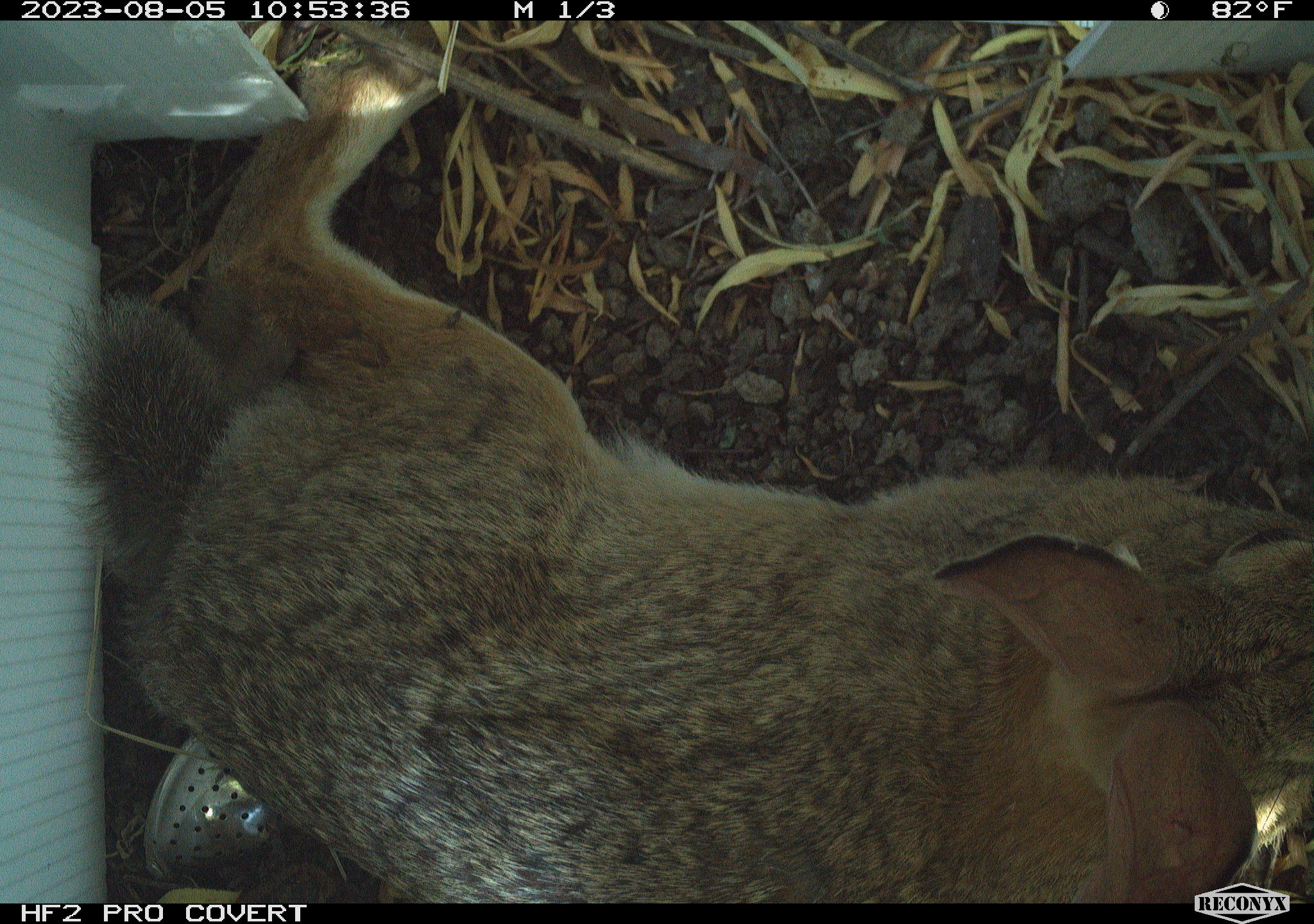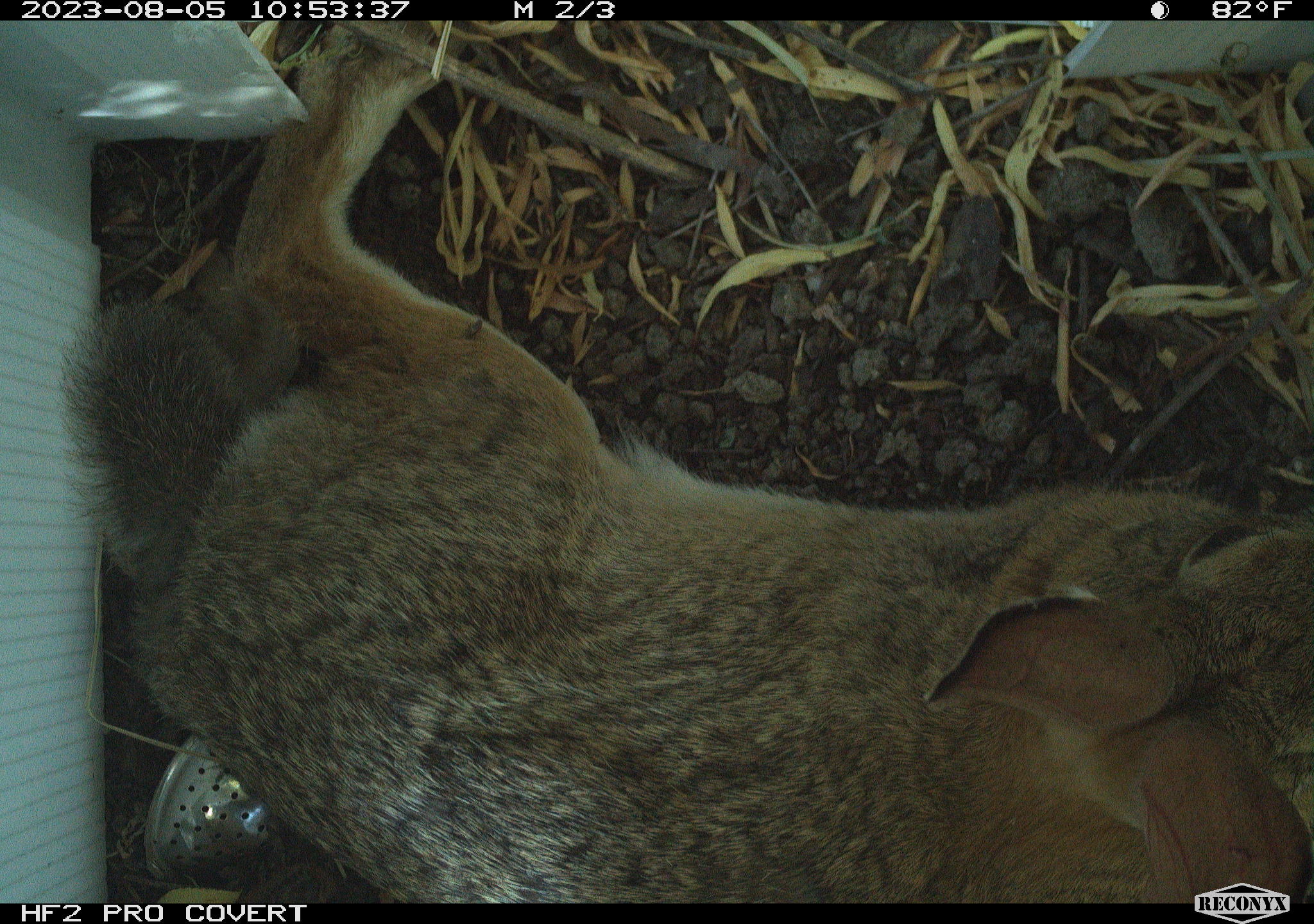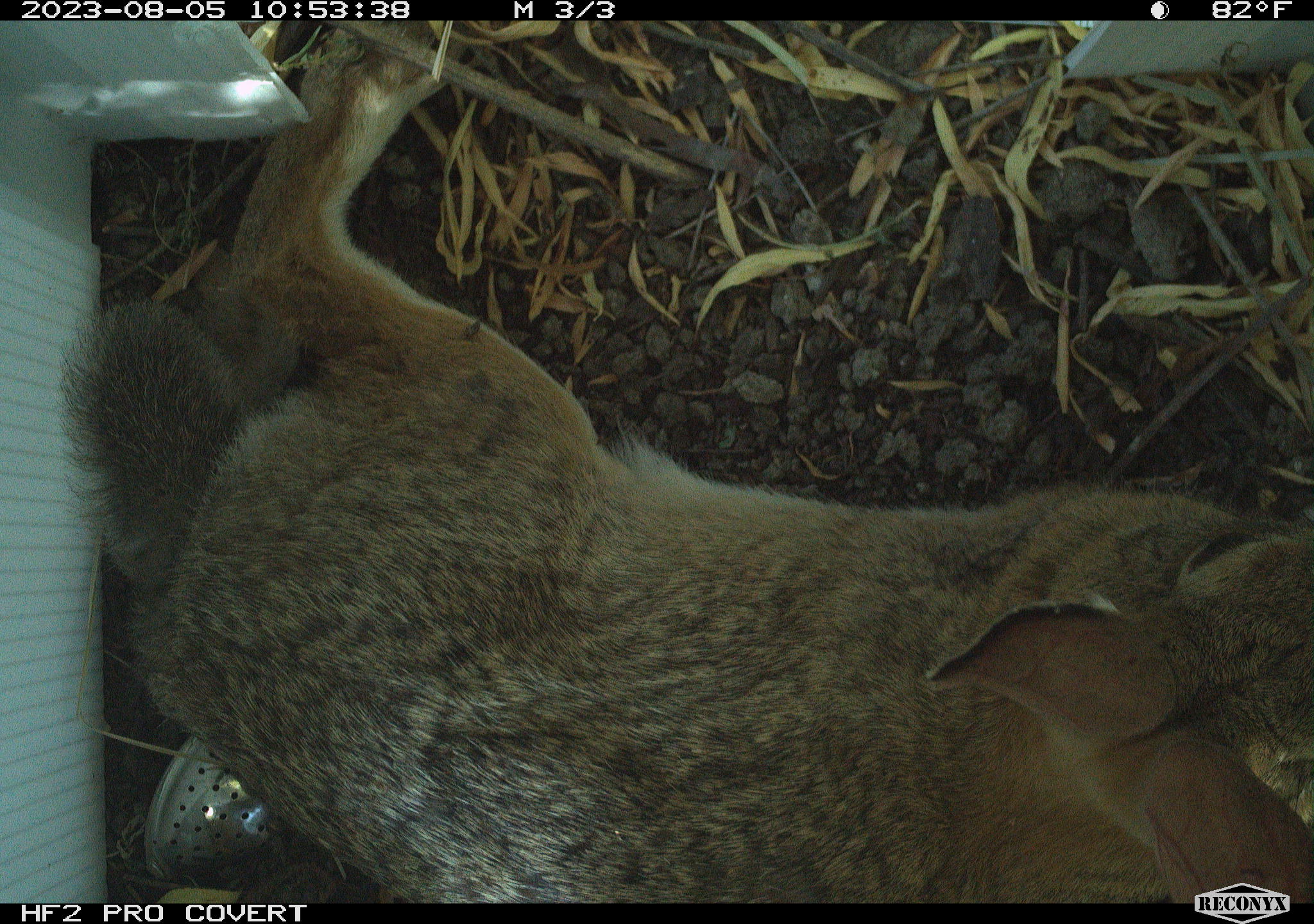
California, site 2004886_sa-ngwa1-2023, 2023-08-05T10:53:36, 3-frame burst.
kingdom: Animalia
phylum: Chordata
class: Mammalia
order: Lagomorpha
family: Leporidae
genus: Sylvilagus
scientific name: Sylvilagus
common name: cottontail rabbits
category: sylvilagus species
Sylvilagus species (cottontail rabbits) (Sylvilagus).